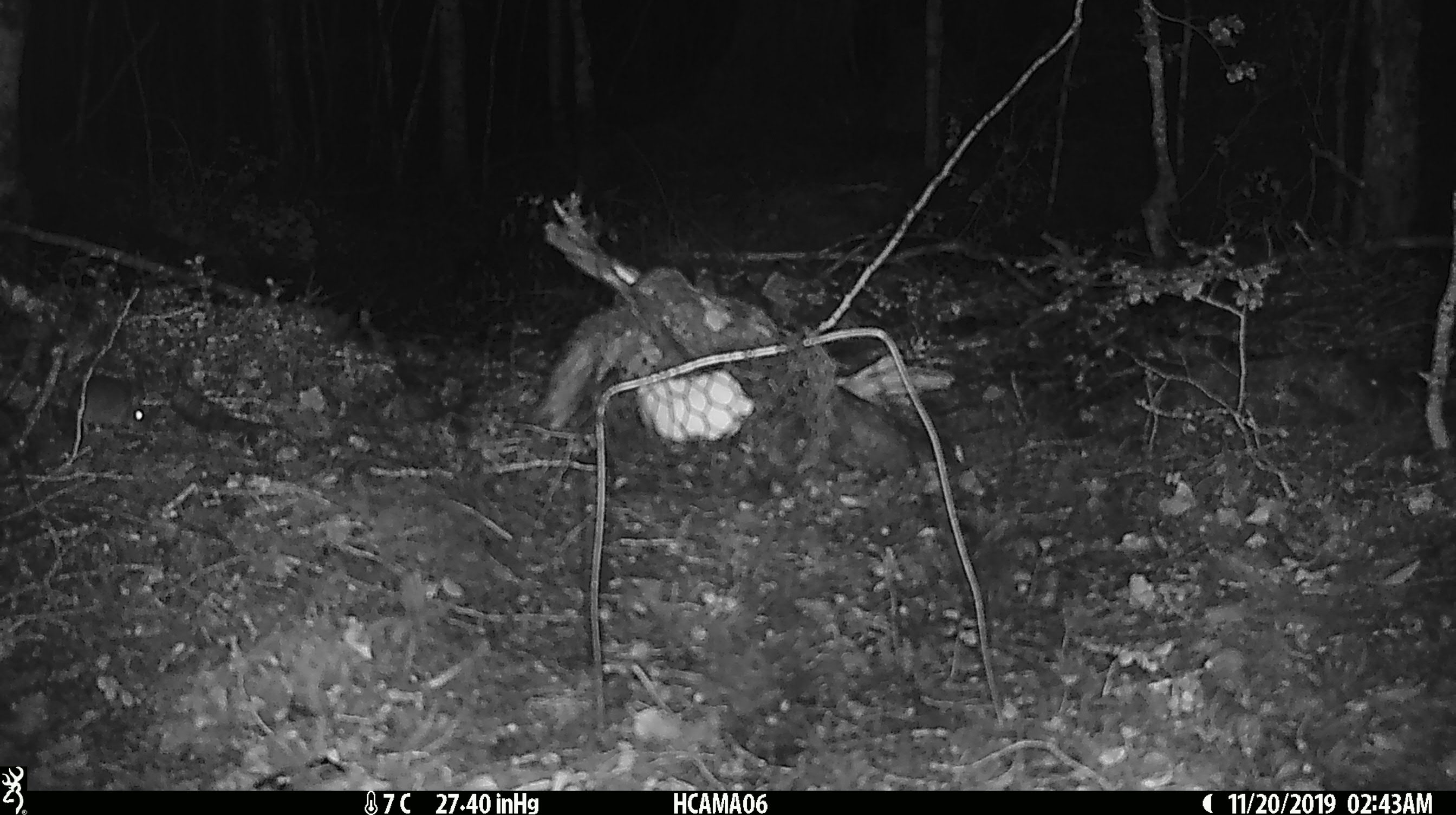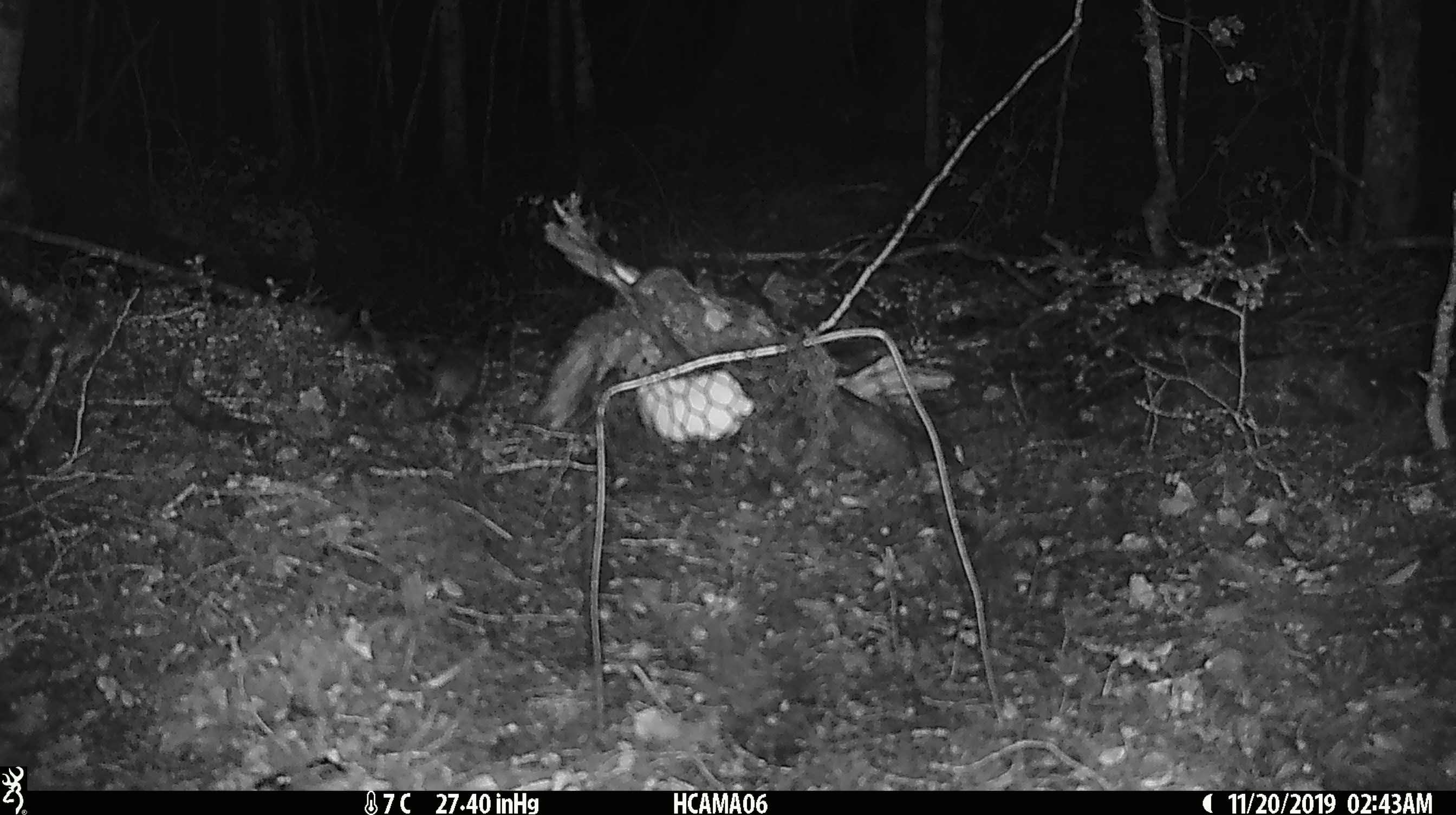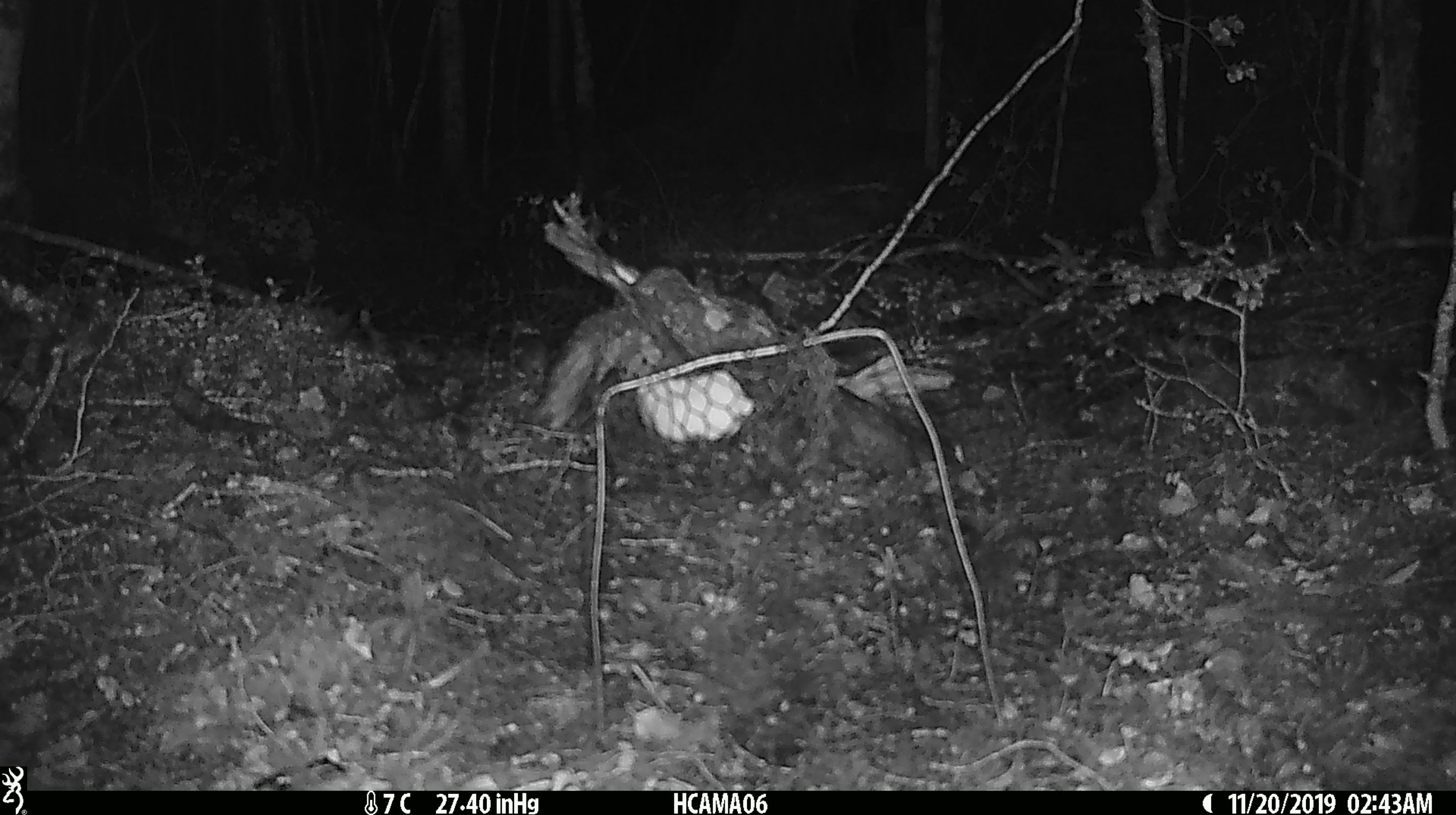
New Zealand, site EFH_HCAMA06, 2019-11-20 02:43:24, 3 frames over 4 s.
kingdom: Animalia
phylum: Chordata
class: Mammalia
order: Rodentia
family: Muridae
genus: Mus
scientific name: Mus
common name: mouse